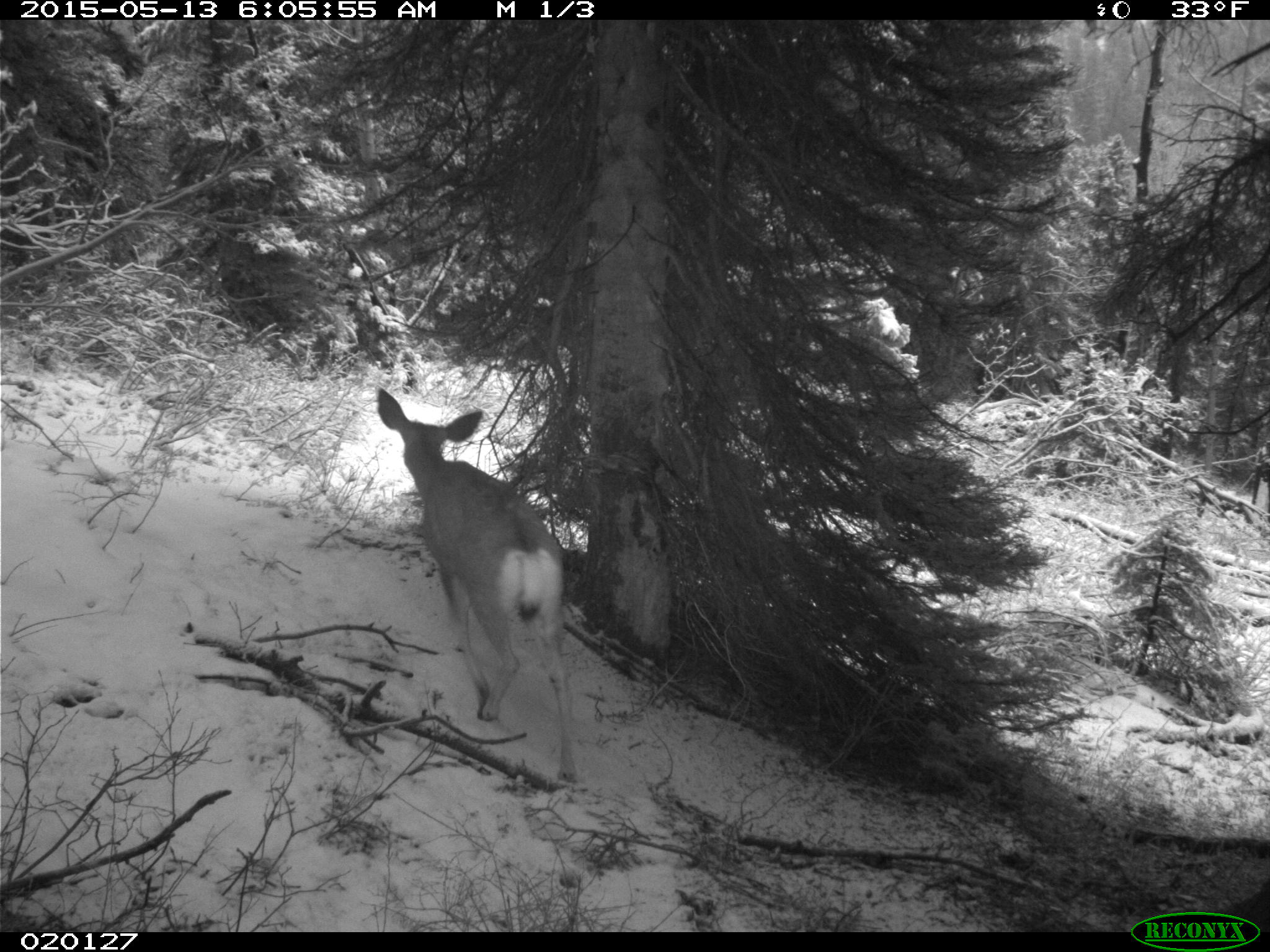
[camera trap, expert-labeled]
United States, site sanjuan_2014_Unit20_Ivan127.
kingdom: Animalia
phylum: Chordata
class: Mammalia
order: Artiodactyla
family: Cervidae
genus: Odocoileus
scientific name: Odocoileus hemionus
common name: mule deer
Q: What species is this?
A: Odocoileus hemionus (mule deer).